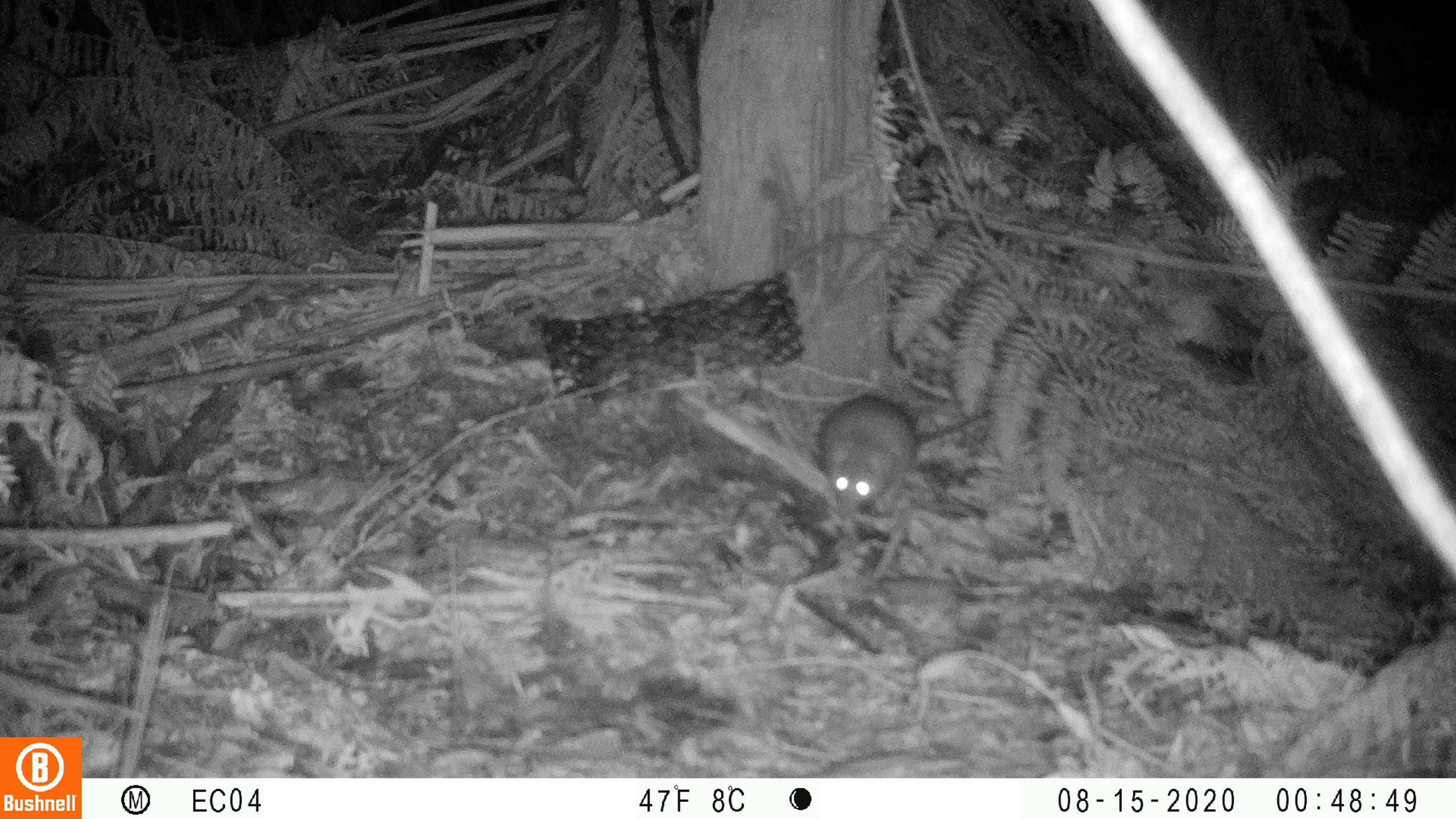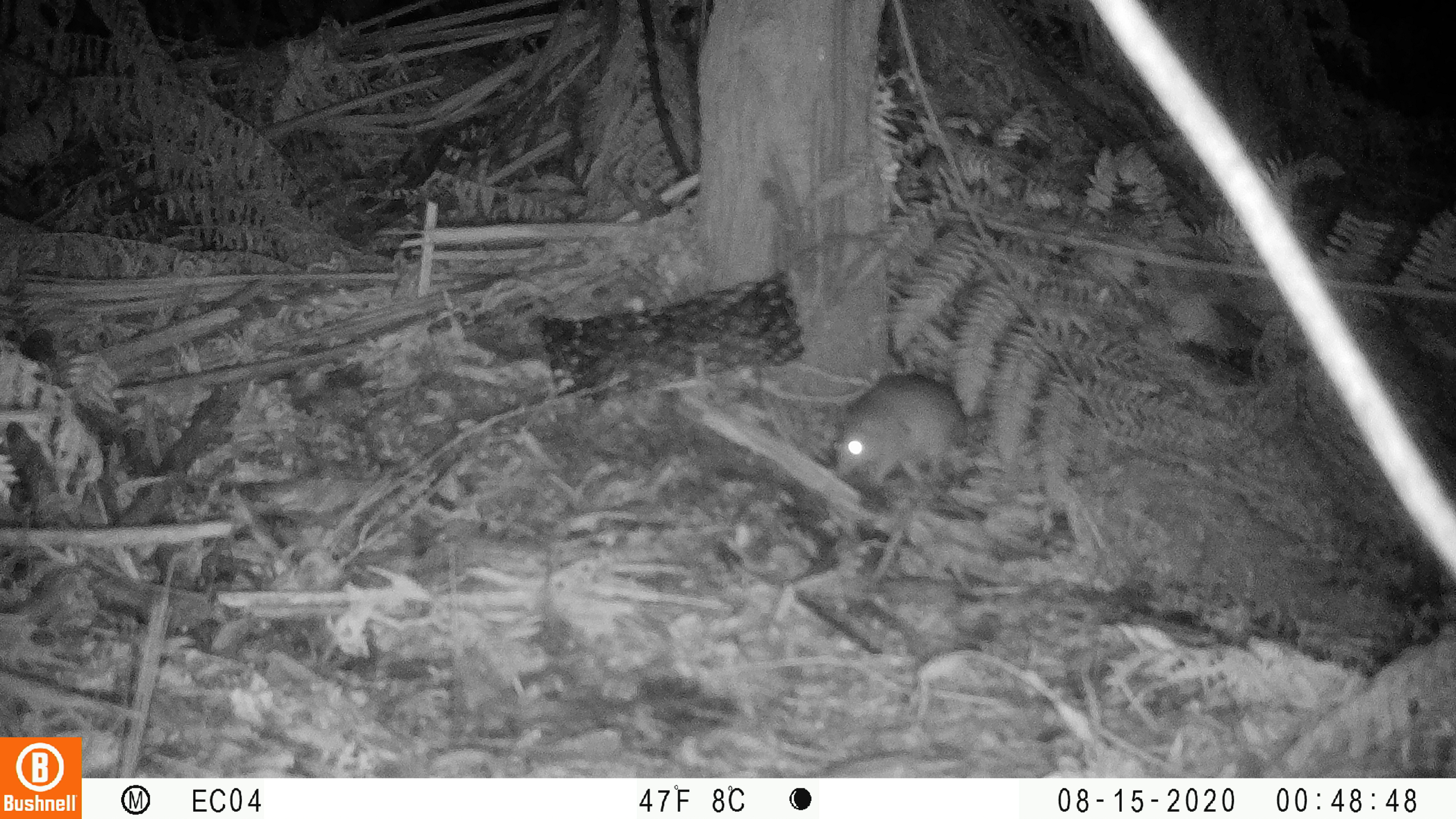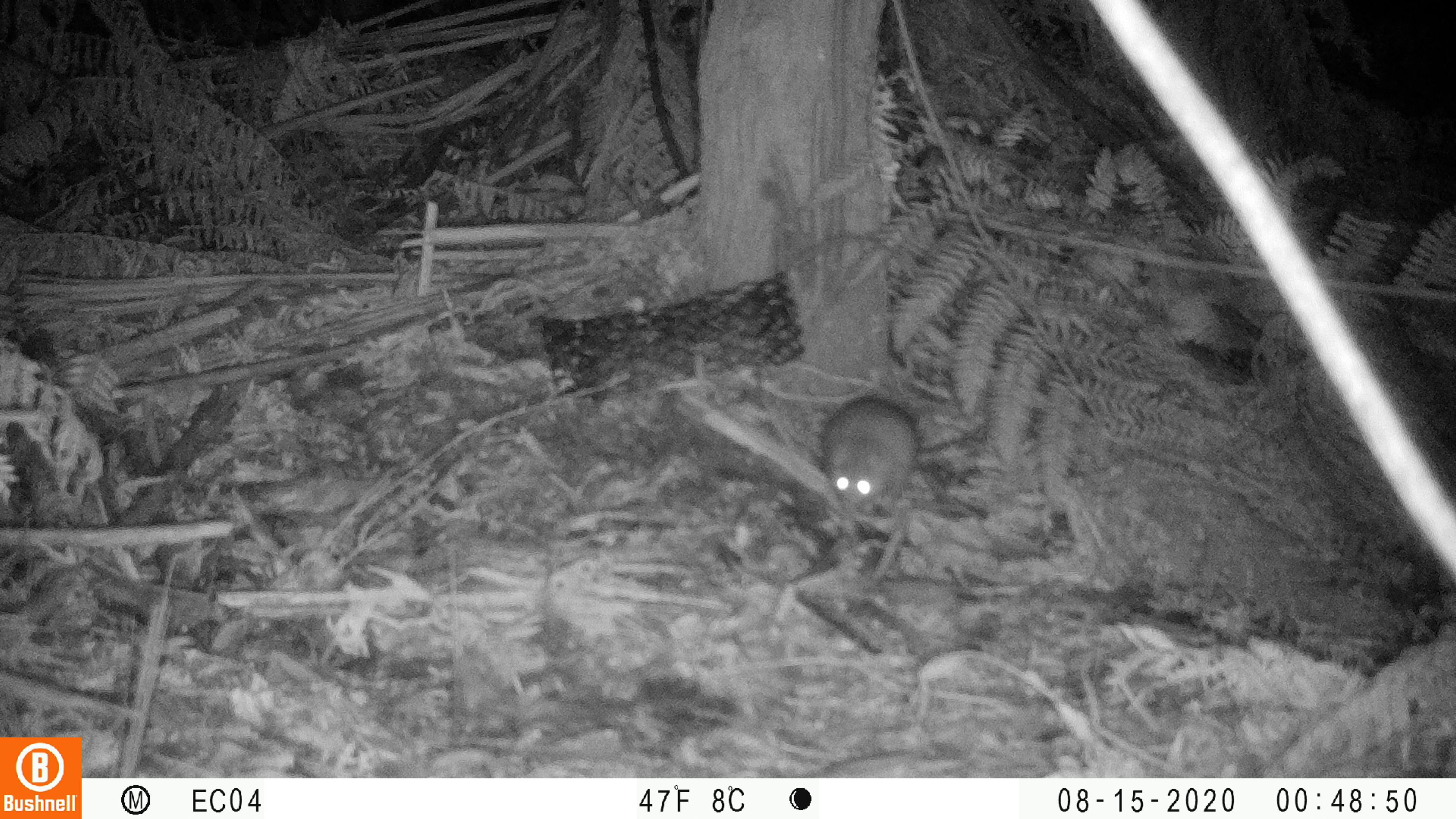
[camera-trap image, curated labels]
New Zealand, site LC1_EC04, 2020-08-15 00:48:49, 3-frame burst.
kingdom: Animalia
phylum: Chordata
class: Mammalia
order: Rodentia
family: Muridae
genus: Rattus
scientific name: Rattus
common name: rat